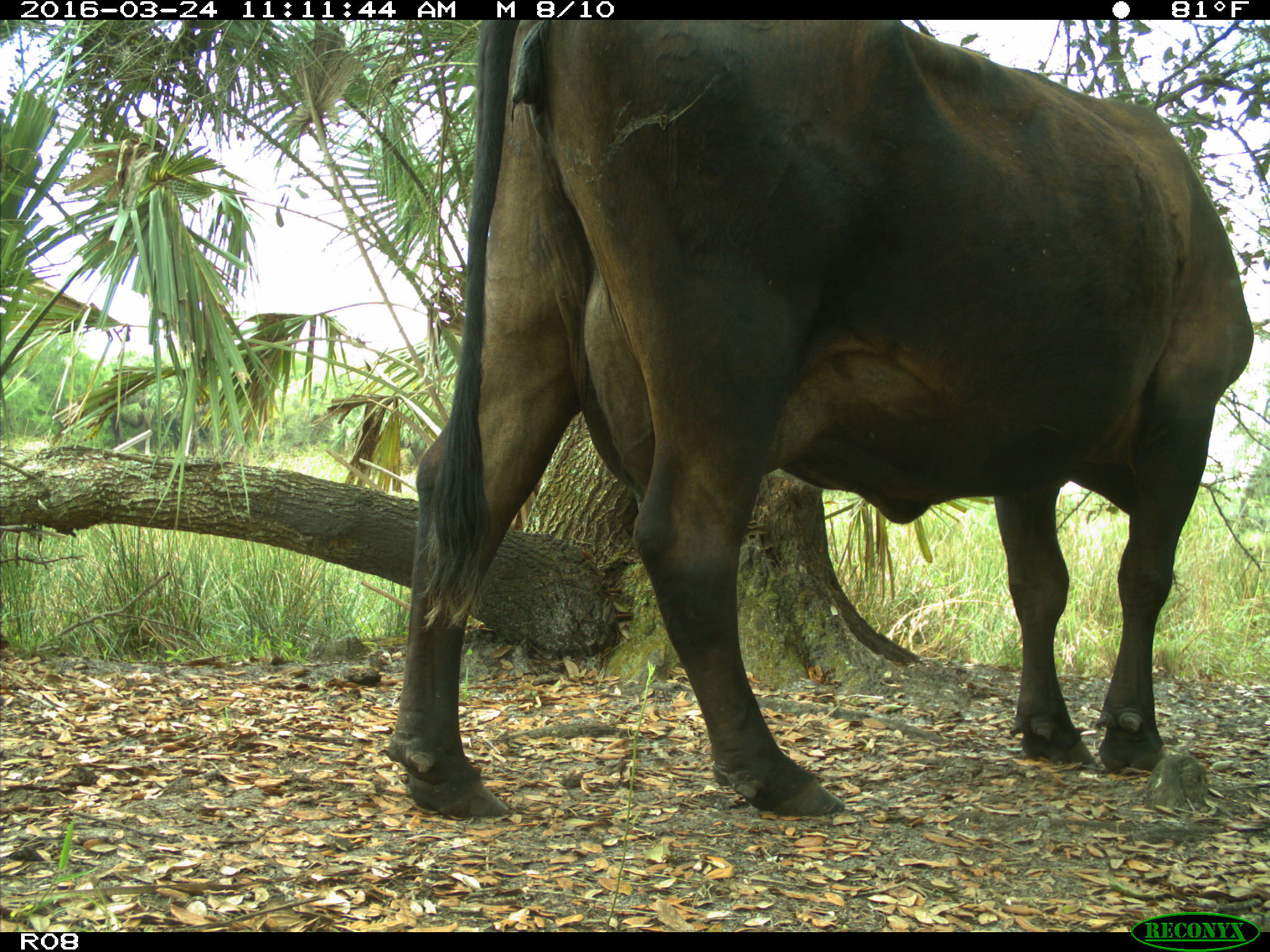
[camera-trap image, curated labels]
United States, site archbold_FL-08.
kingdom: Animalia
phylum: Chordata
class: Mammalia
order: Artiodactyla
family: Bovidae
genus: Bos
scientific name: Bos taurus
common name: domestic cow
Bos taurus (domestic cow).